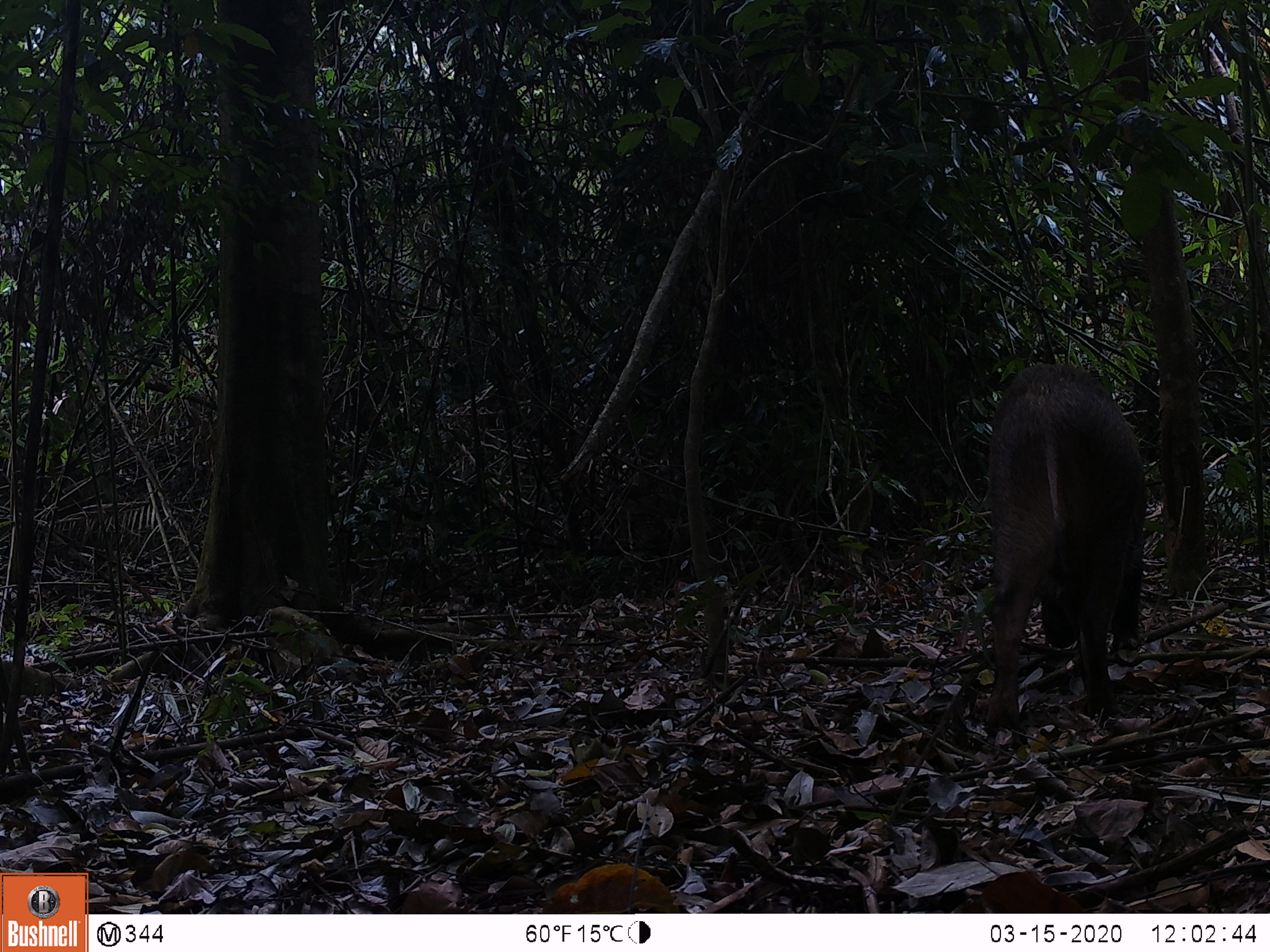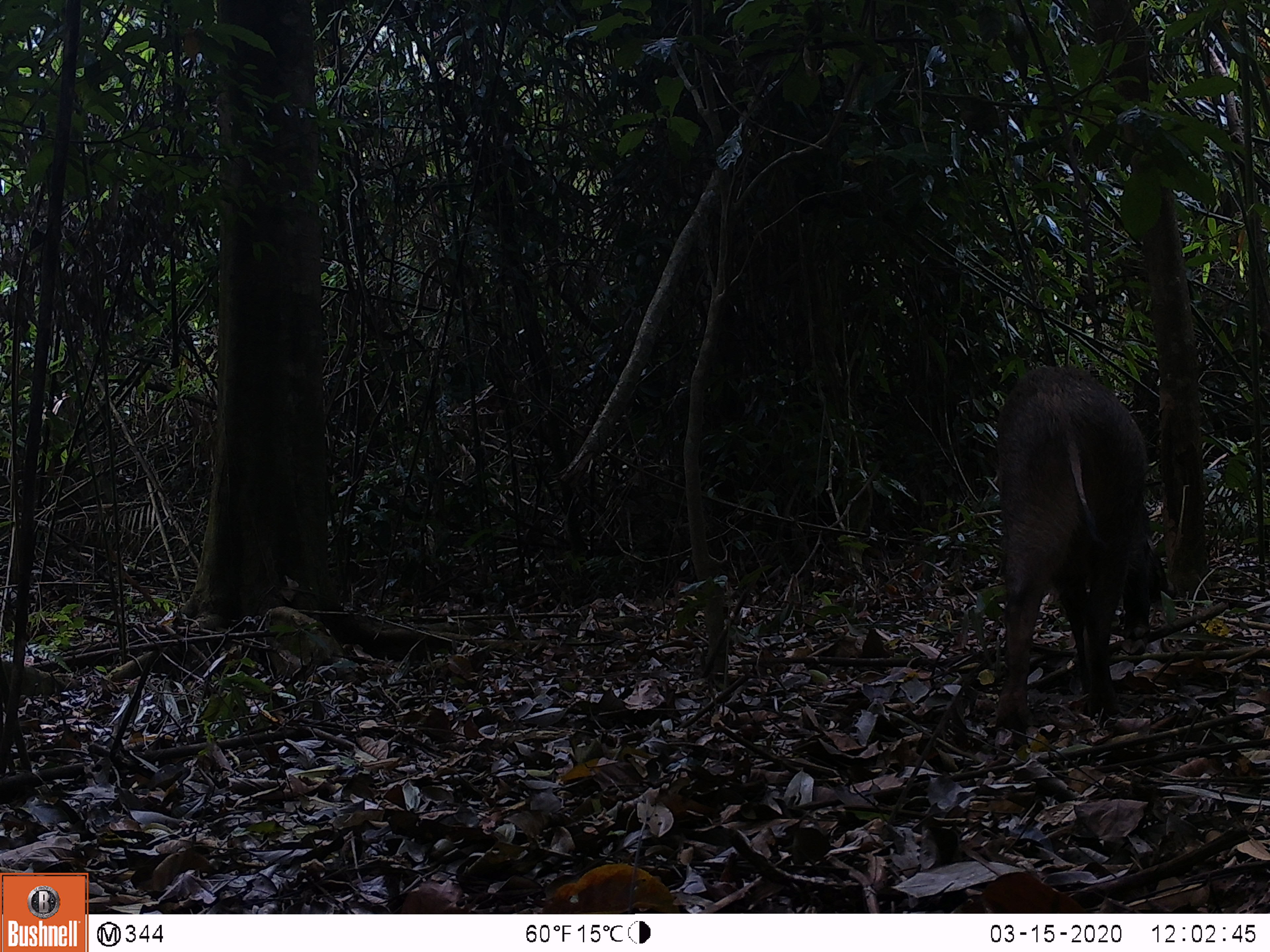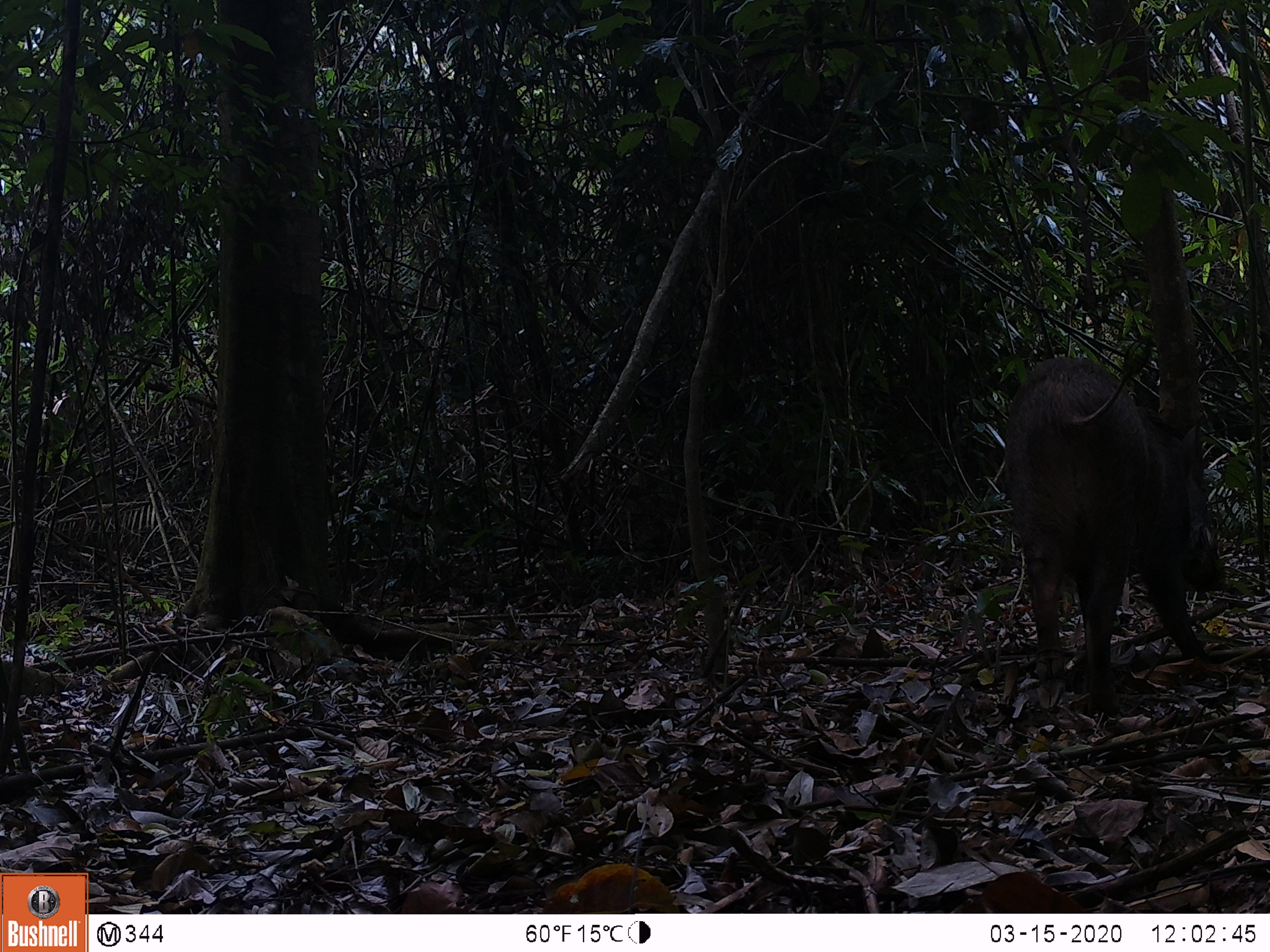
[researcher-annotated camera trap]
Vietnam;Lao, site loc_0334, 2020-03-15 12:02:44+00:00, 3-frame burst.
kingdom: Animalia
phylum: Chordata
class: Mammalia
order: Artiodactyla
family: Suidae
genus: Sus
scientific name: Sus scrofa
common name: eurasian wild pig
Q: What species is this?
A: Eurasian wild pig (Sus scrofa).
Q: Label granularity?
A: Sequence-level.